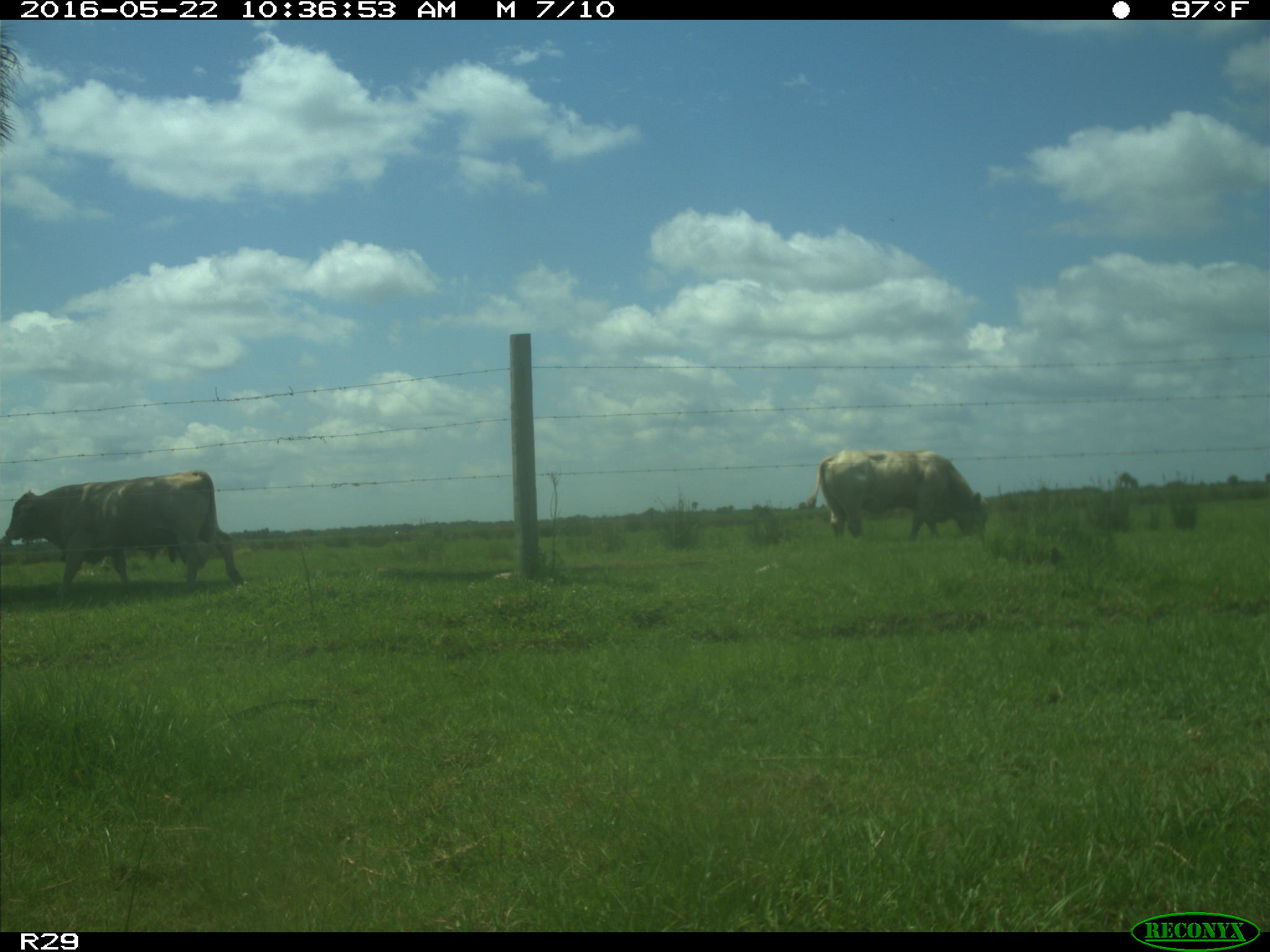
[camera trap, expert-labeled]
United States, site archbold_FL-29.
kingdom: Animalia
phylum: Chordata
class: Mammalia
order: Artiodactyla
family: Bovidae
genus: Bos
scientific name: Bos taurus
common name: domestic cow